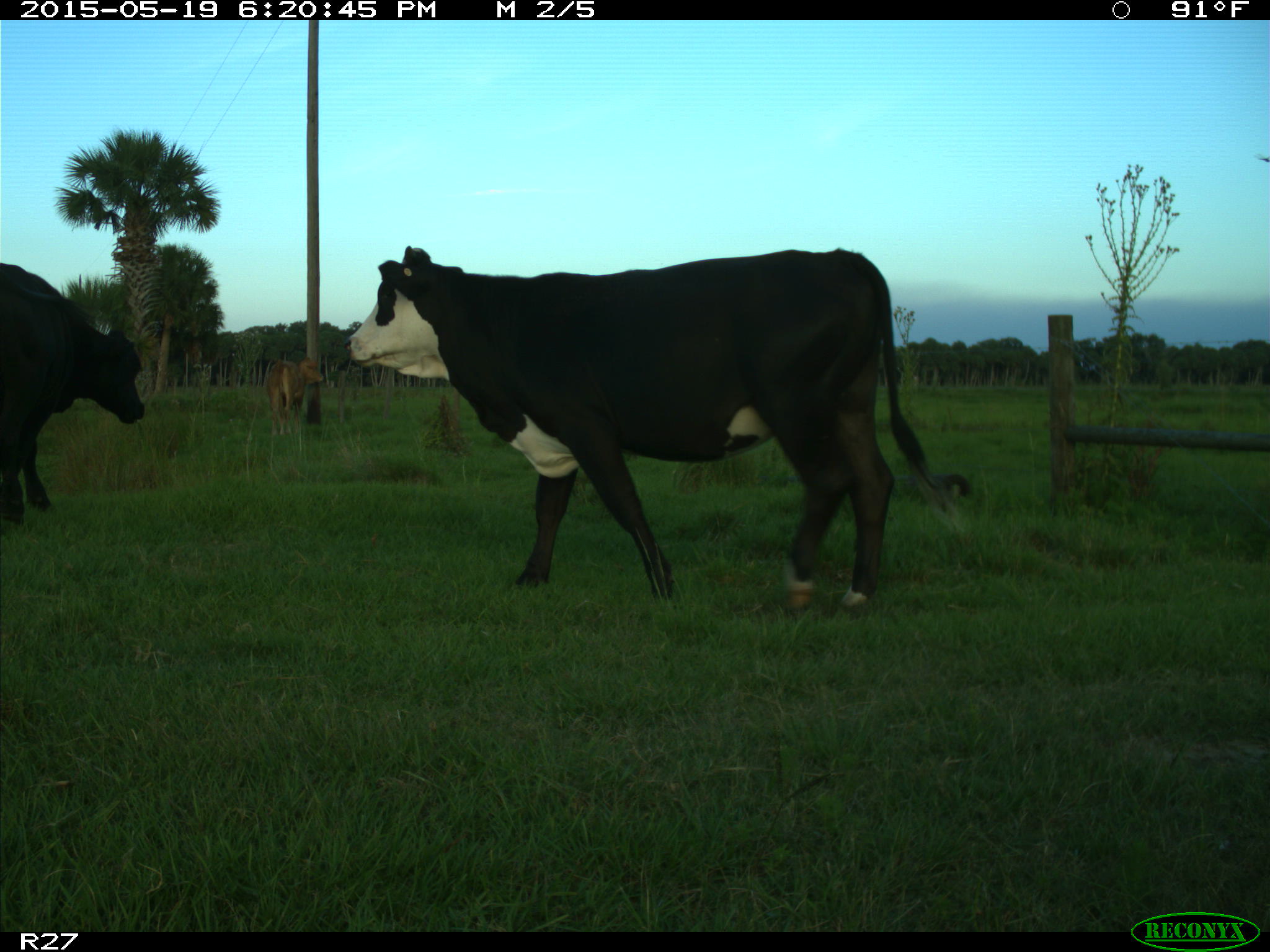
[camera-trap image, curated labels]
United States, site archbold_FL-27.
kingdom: Animalia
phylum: Chordata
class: Mammalia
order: Artiodactyla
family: Bovidae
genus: Bos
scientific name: Bos taurus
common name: domestic cow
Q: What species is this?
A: Bos taurus (domestic cow).